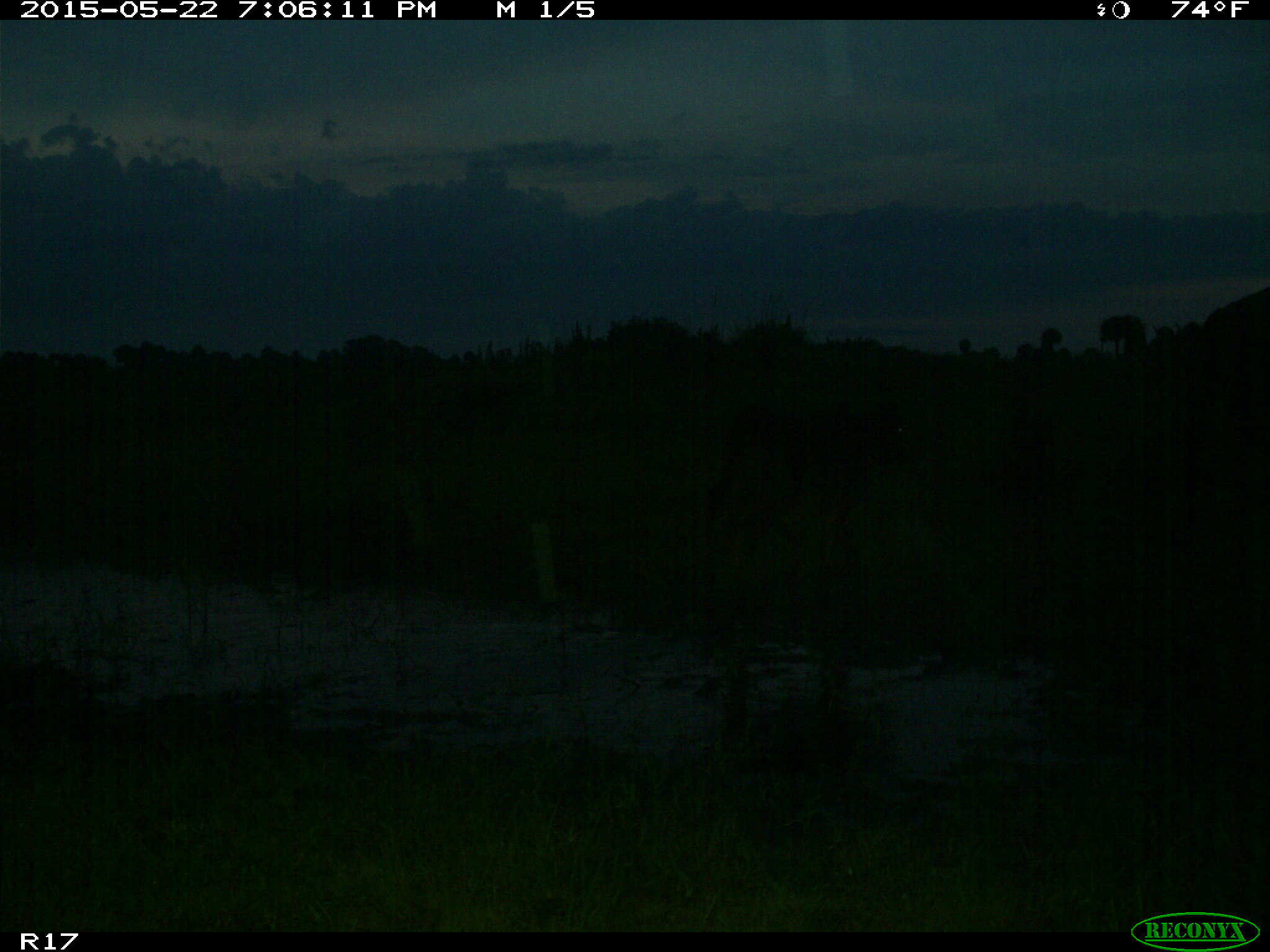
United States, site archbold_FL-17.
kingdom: Animalia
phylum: Chordata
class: Mammalia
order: Artiodactyla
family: Bovidae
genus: Bos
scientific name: Bos taurus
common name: domestic cow